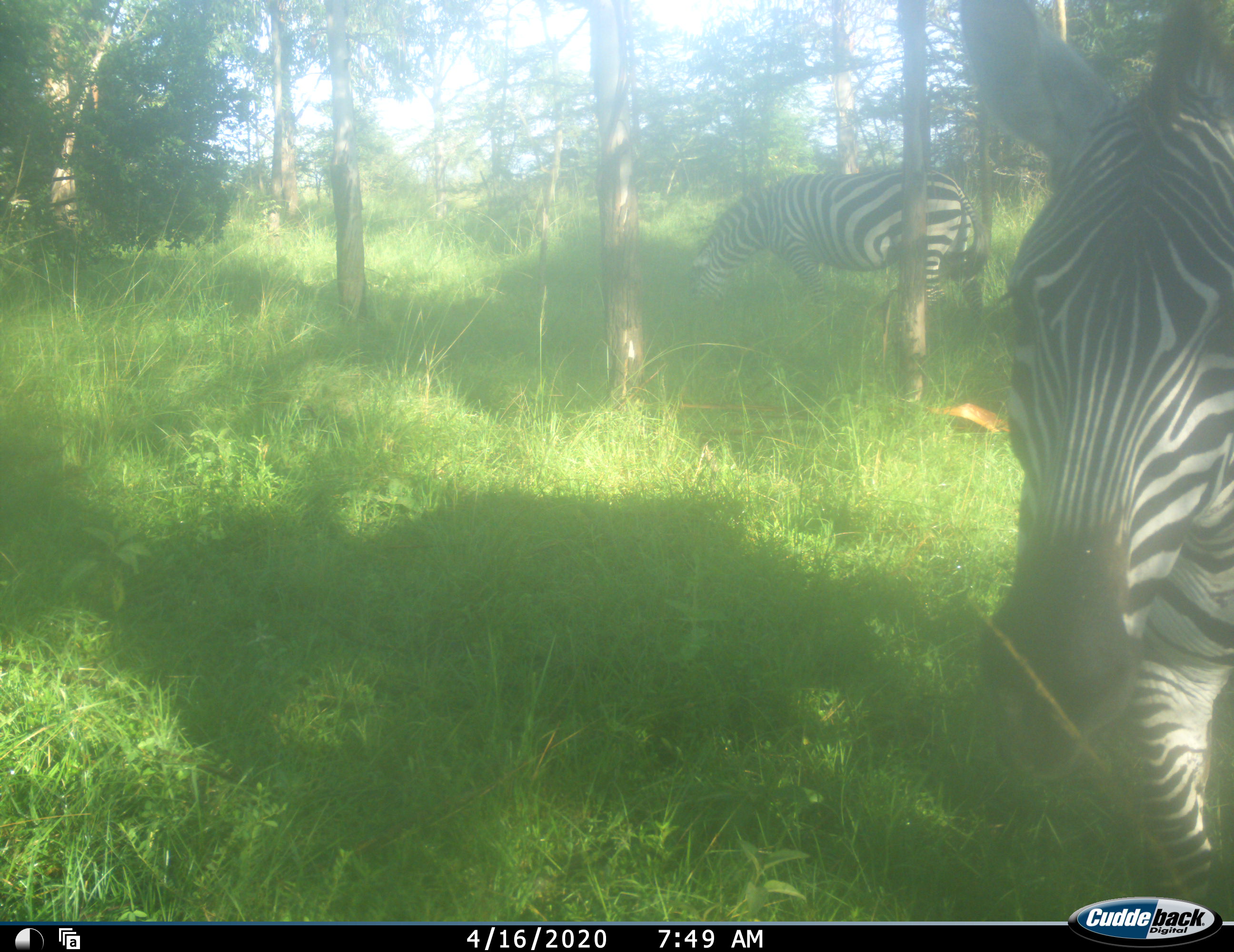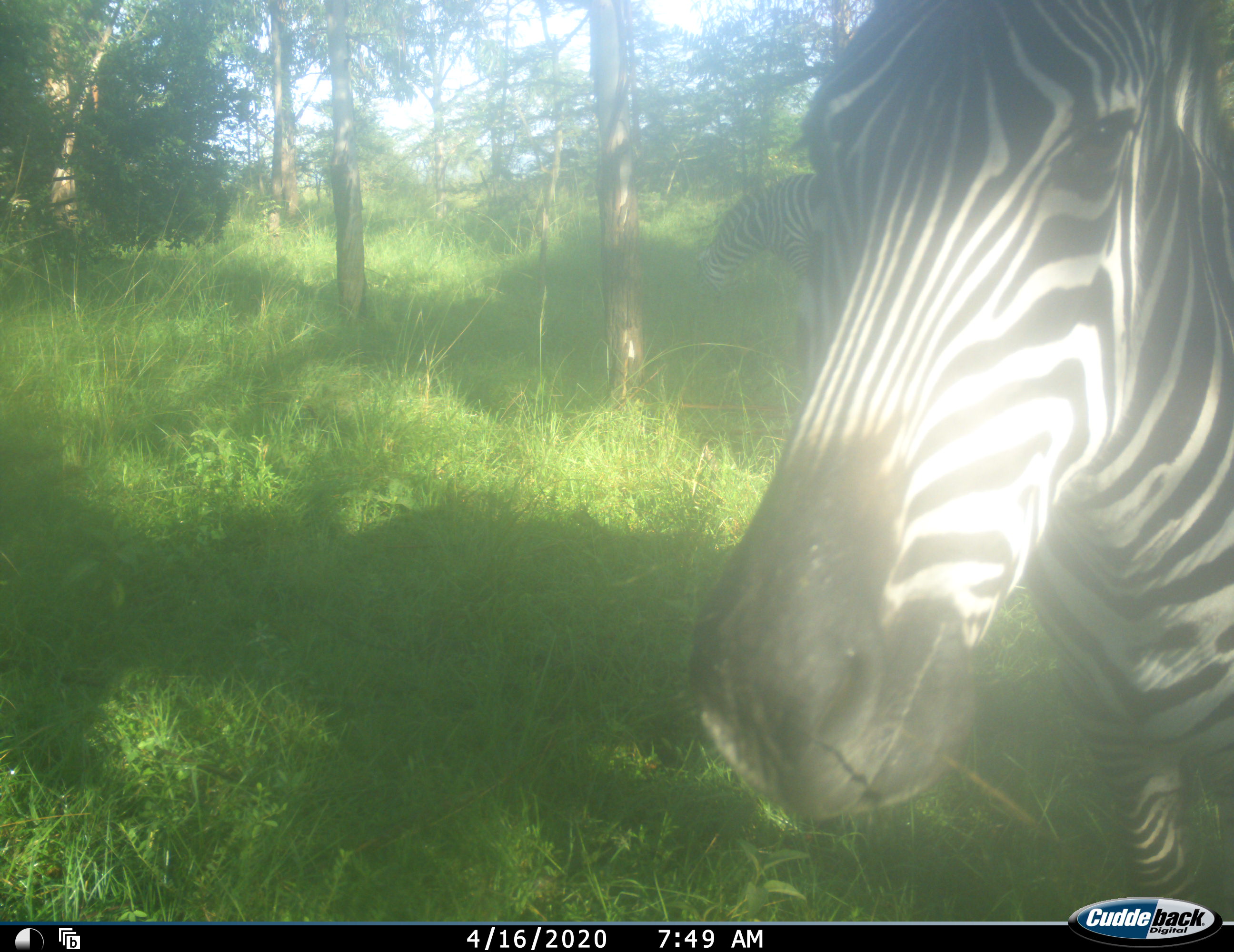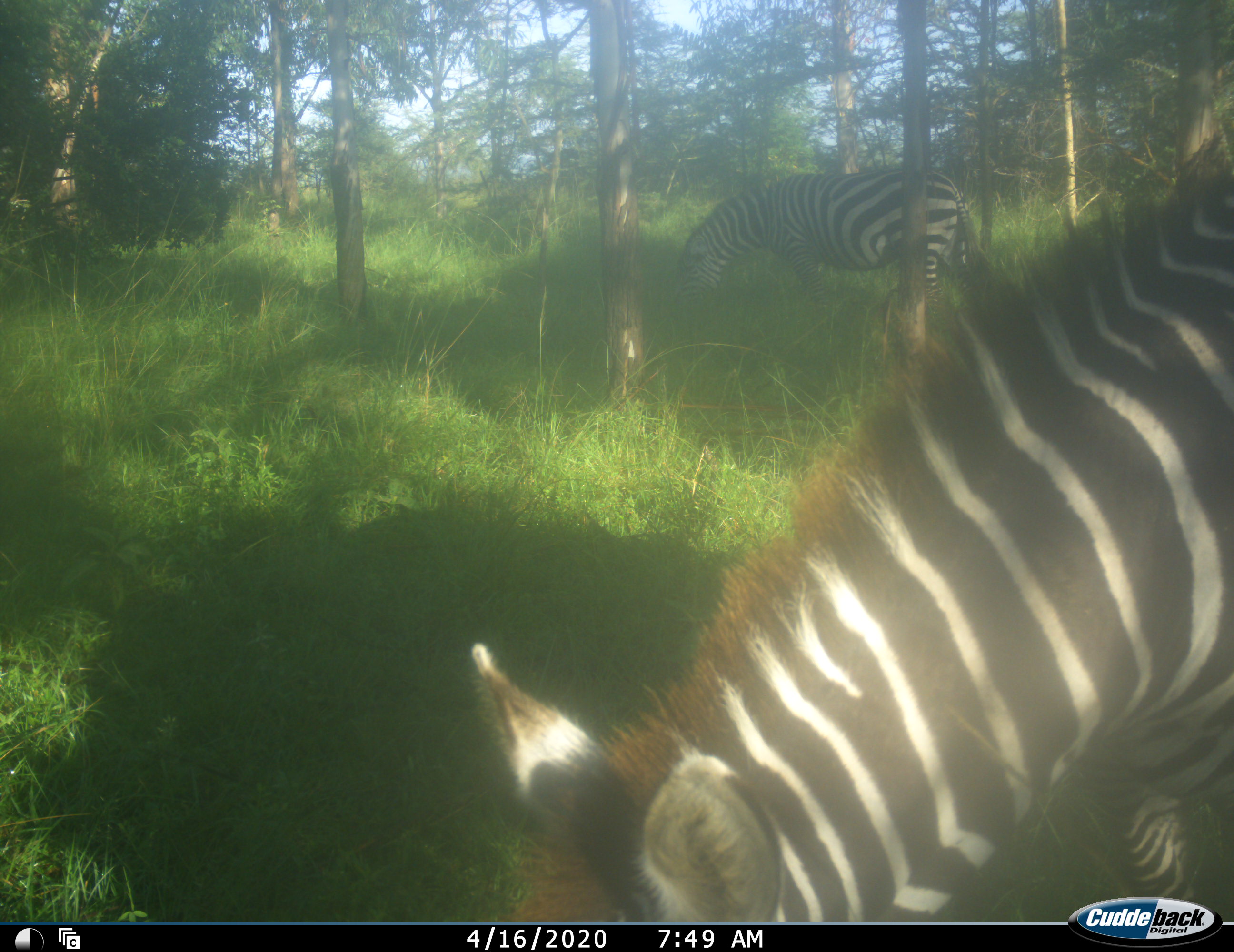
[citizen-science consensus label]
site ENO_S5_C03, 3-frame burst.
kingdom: Animalia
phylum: Chordata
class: Mammalia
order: Perissodactyla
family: Equidae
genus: Equus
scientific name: Equus quagga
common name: plains zebra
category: zebraplains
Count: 2.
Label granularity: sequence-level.